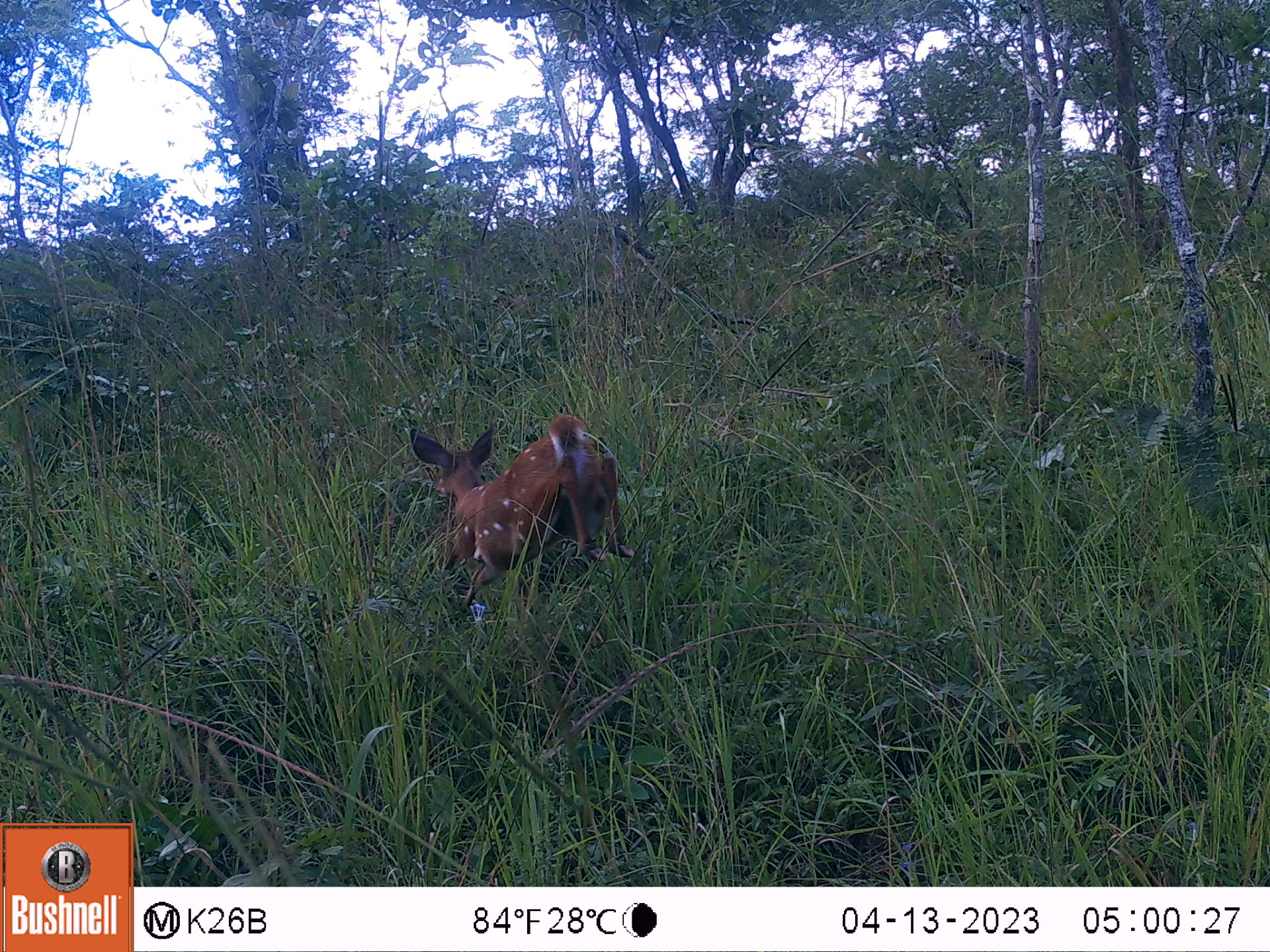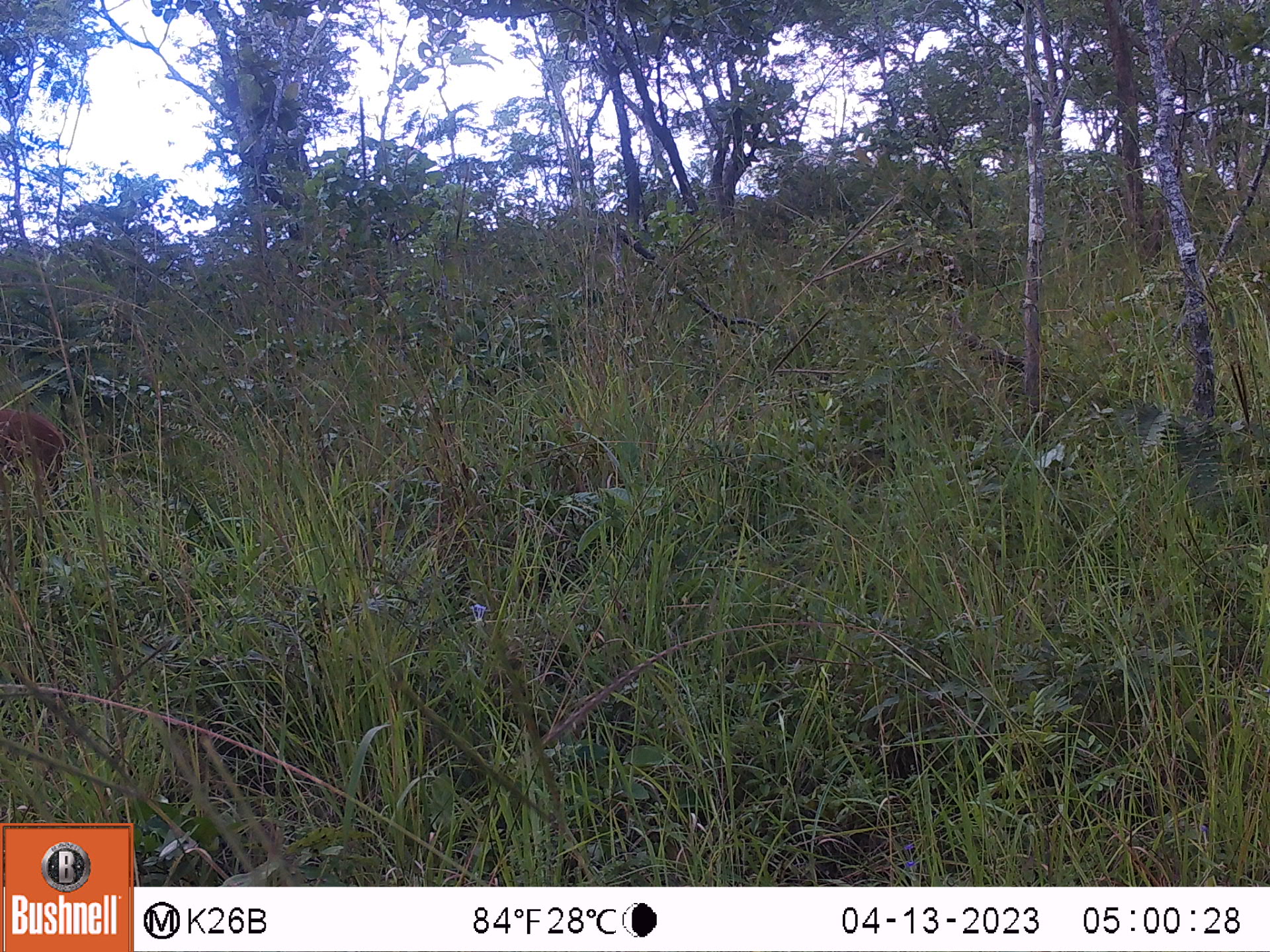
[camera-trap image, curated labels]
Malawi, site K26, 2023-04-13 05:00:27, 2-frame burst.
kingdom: Animalia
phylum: Chordata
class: Mammalia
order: Artiodactyla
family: Bovidae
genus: Tragelaphus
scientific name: Tragelaphus sylvaticus sylvaticus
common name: cape bushbuck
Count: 1.